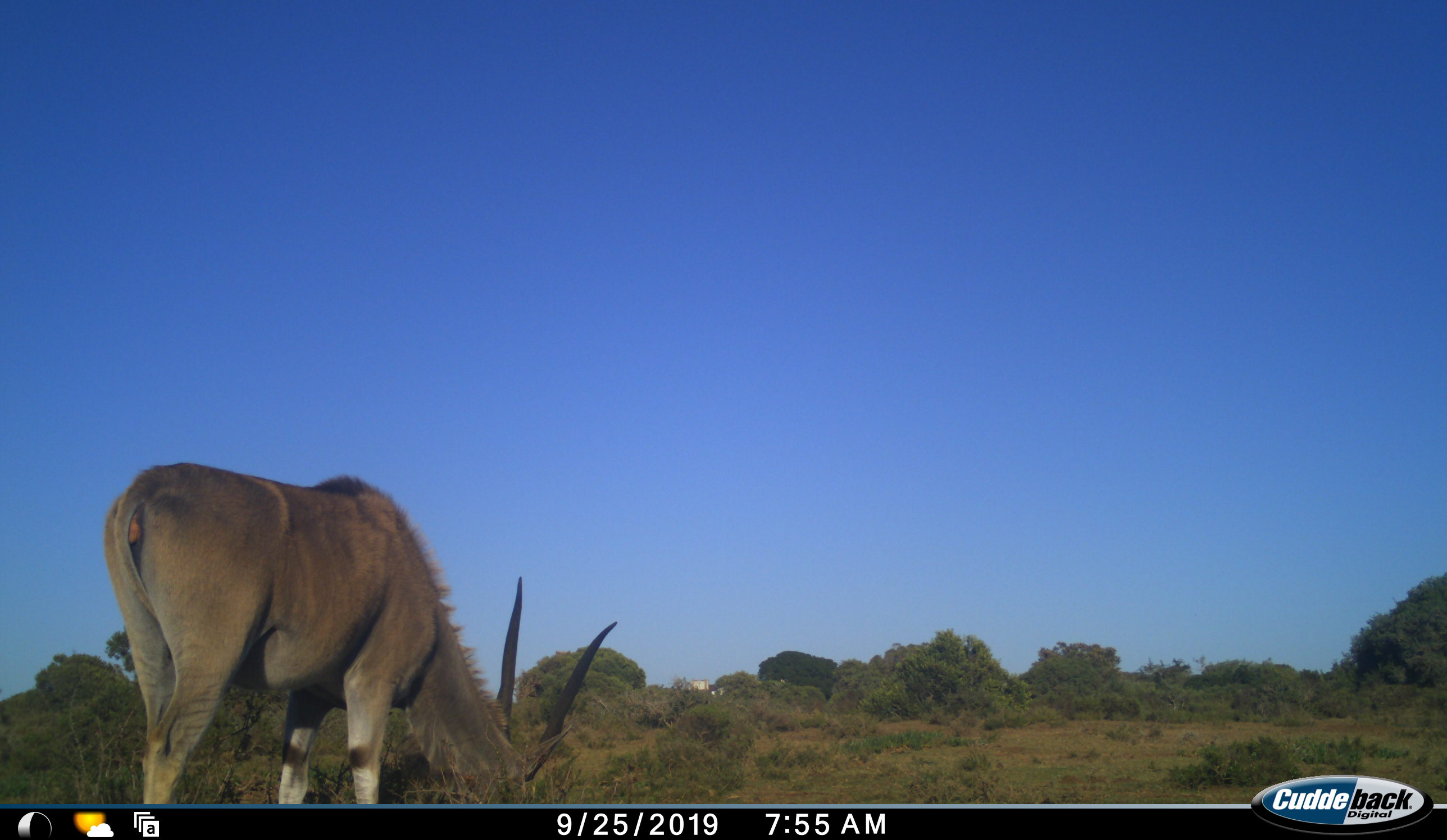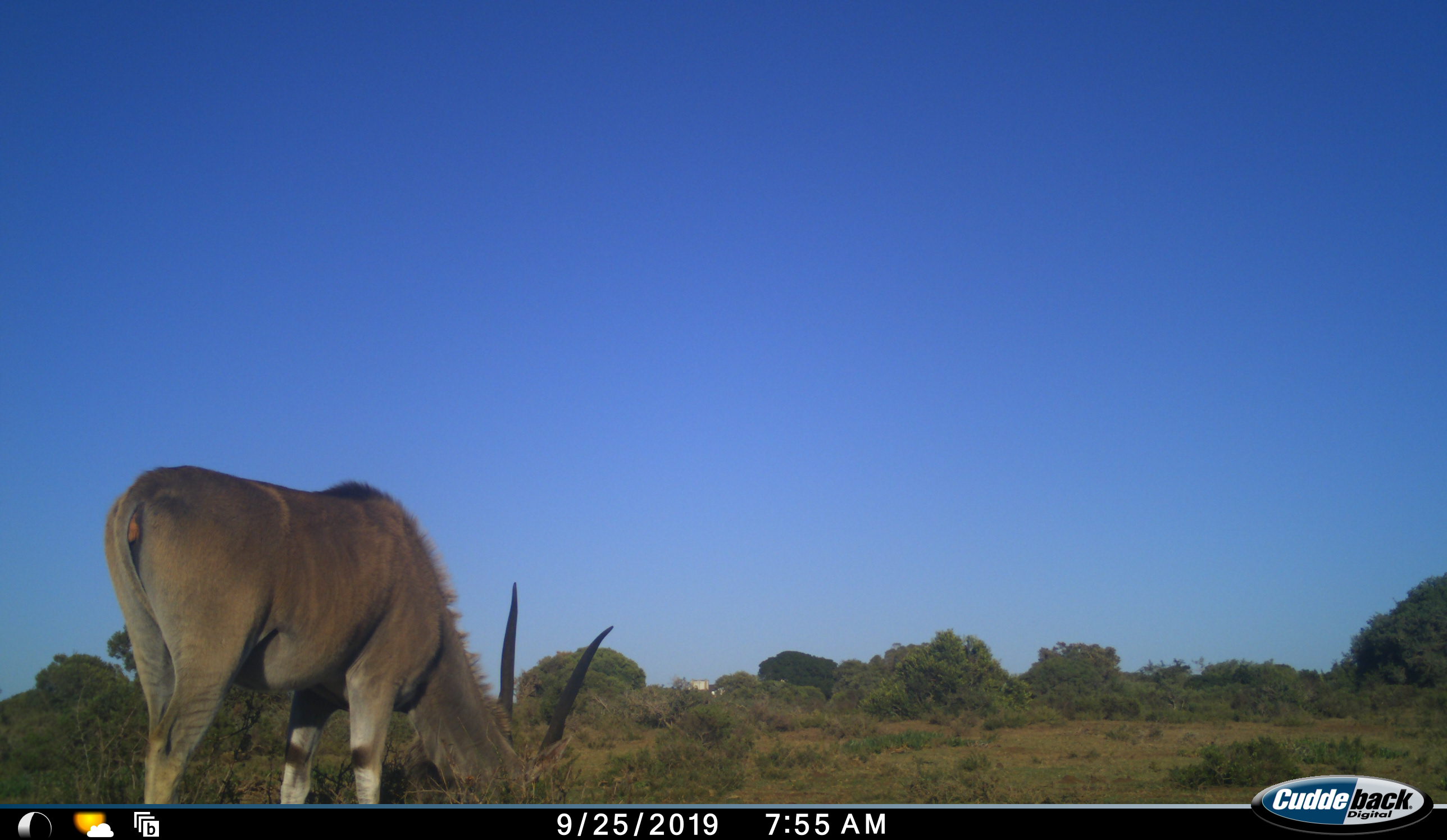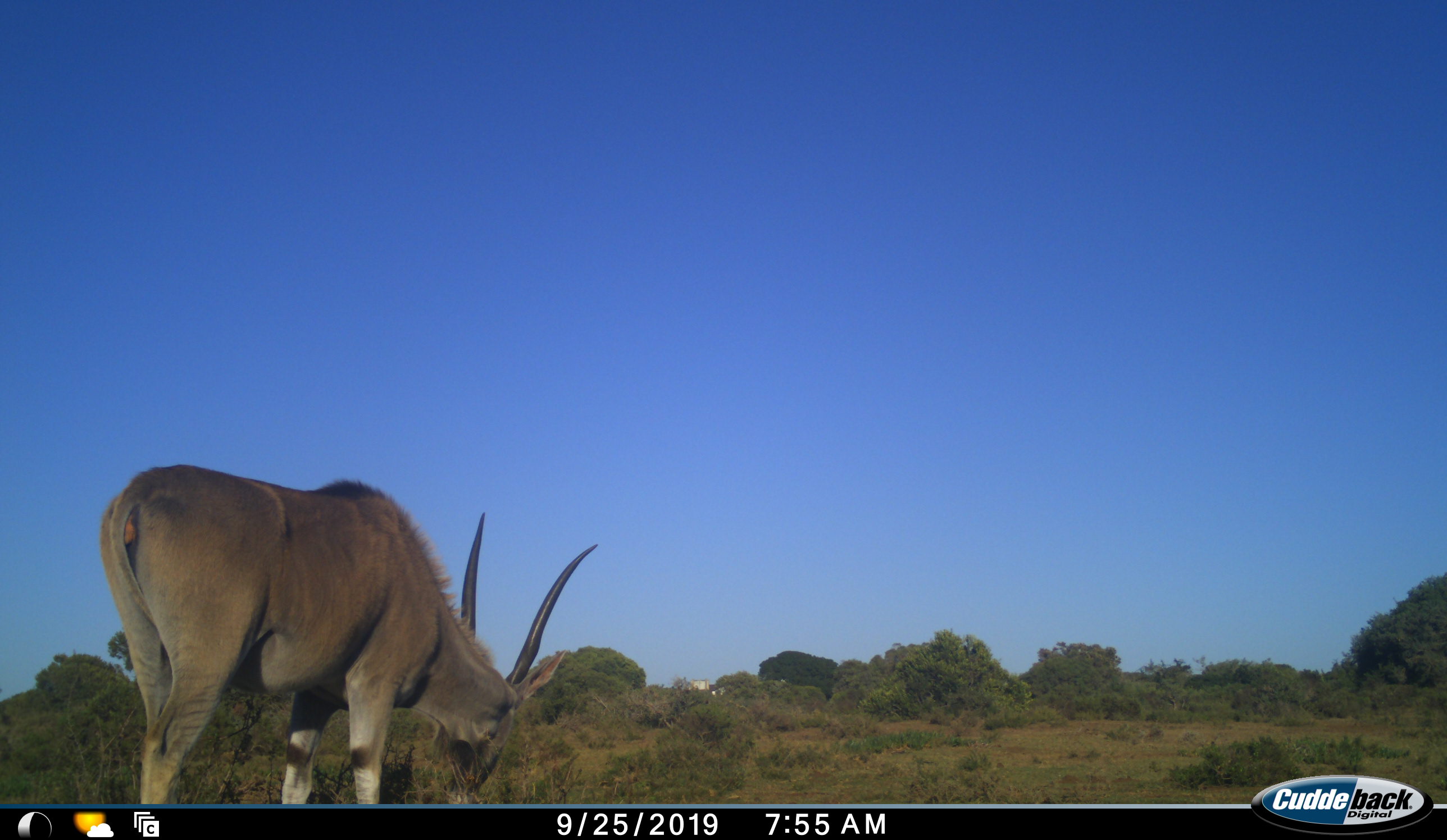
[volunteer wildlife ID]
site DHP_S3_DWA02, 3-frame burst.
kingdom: Animalia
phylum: Chordata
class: Mammalia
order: Artiodactyla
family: Bovidae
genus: Tragelaphus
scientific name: Tragelaphus oryx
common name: eland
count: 1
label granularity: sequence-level